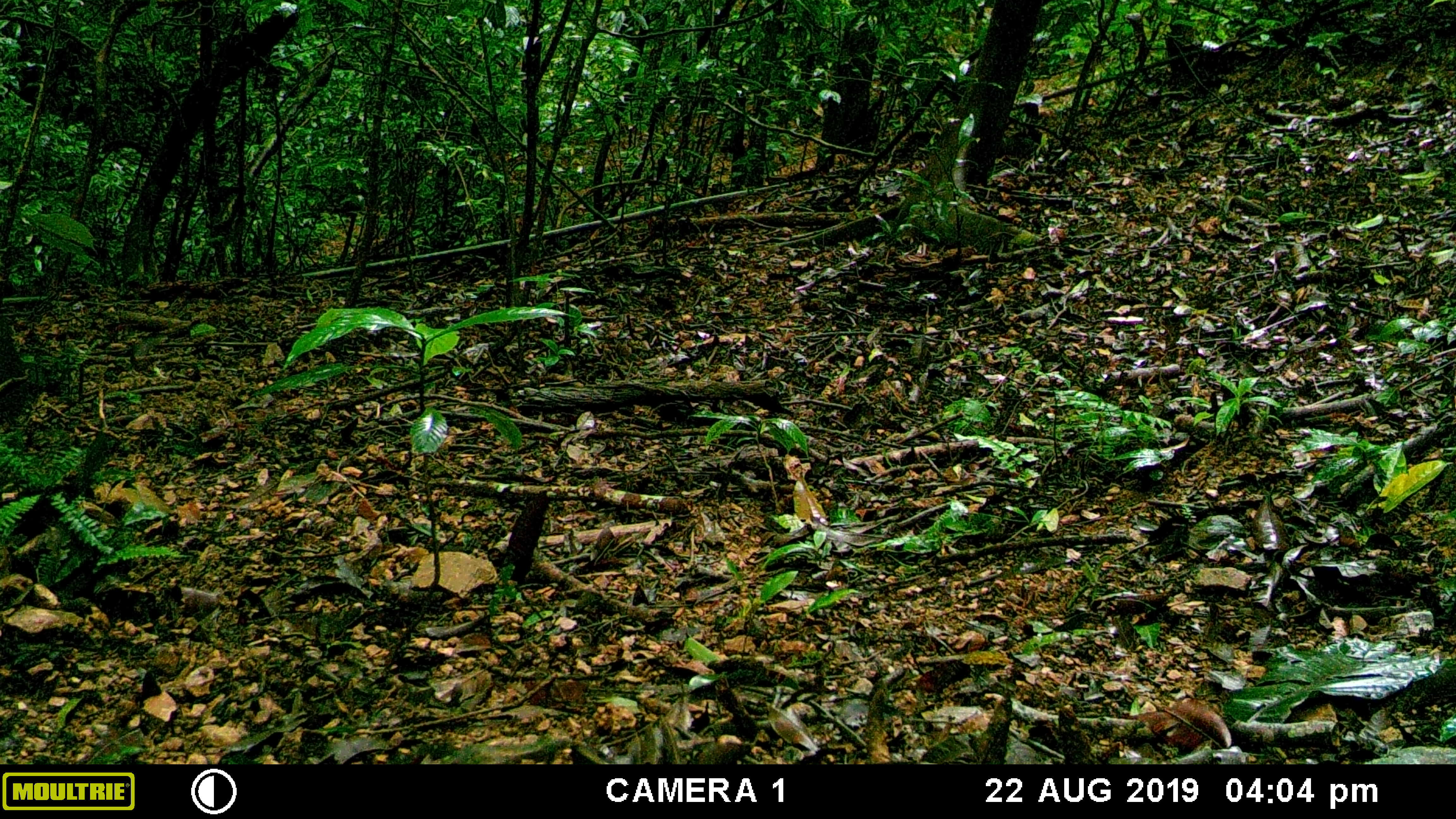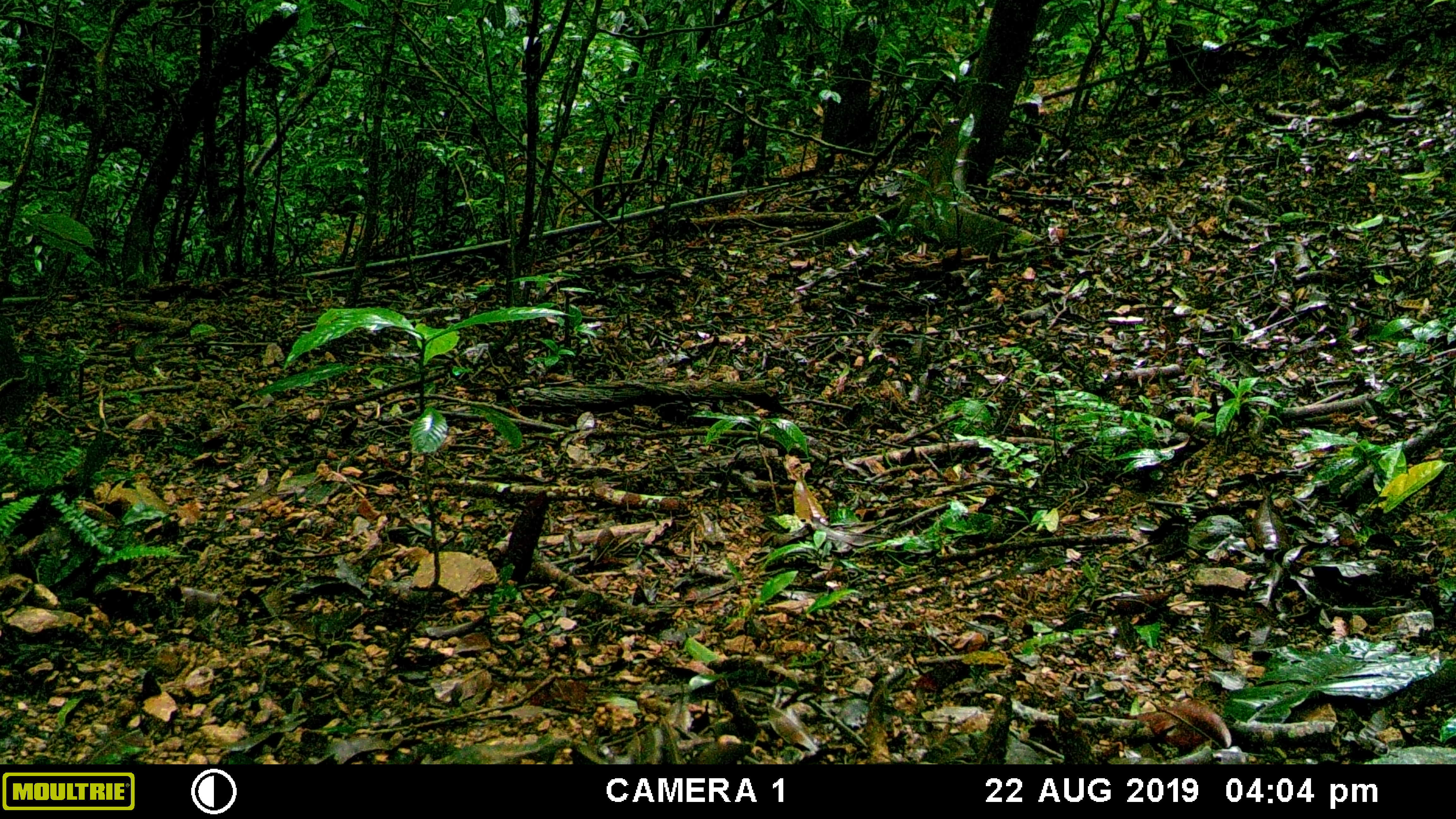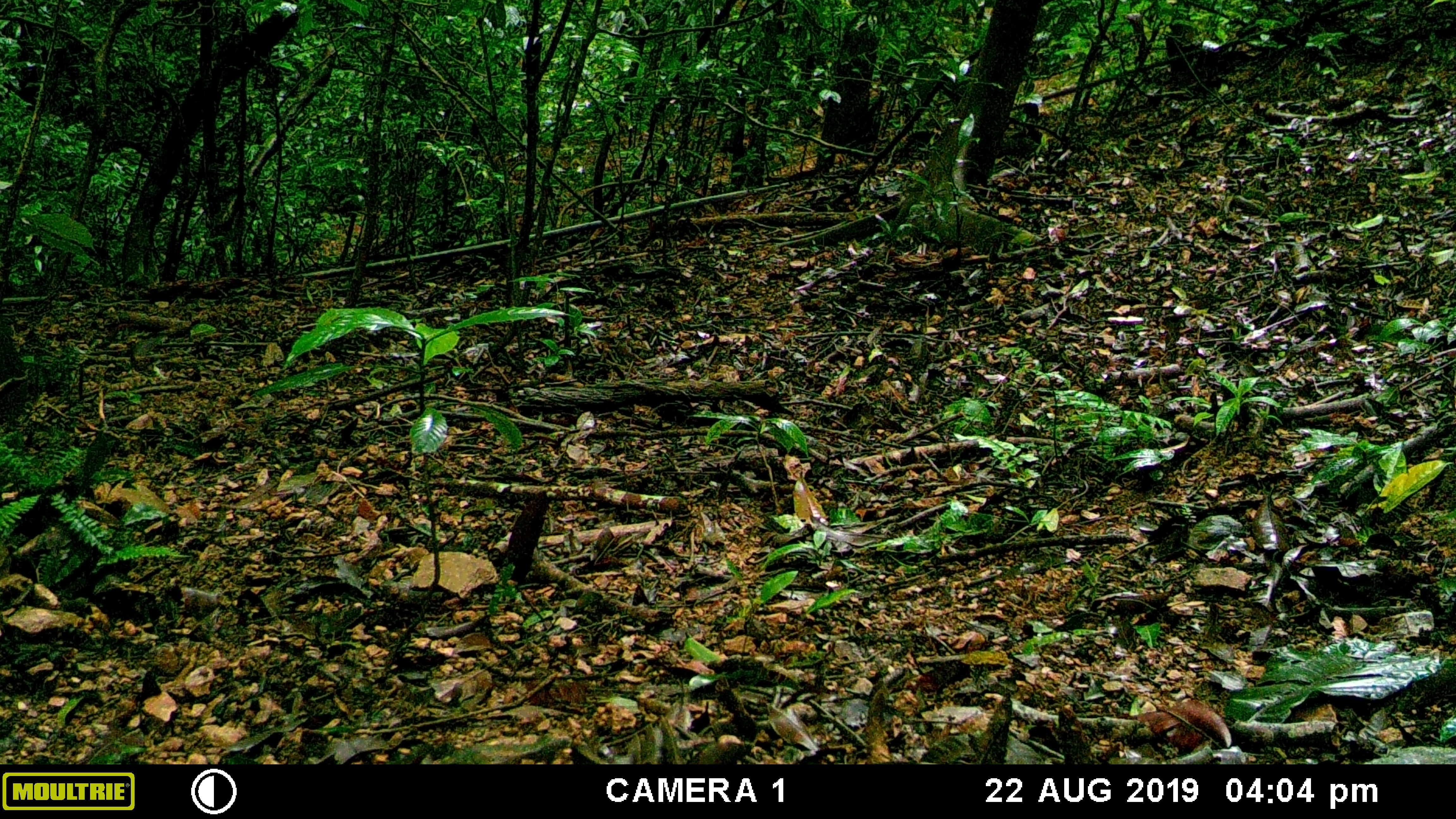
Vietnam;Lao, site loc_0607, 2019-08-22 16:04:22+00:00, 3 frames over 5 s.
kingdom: Animalia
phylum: Chordata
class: Mammalia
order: Artiodactyla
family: Suidae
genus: Sus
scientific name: Sus scrofa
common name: eurasian wild pig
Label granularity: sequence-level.